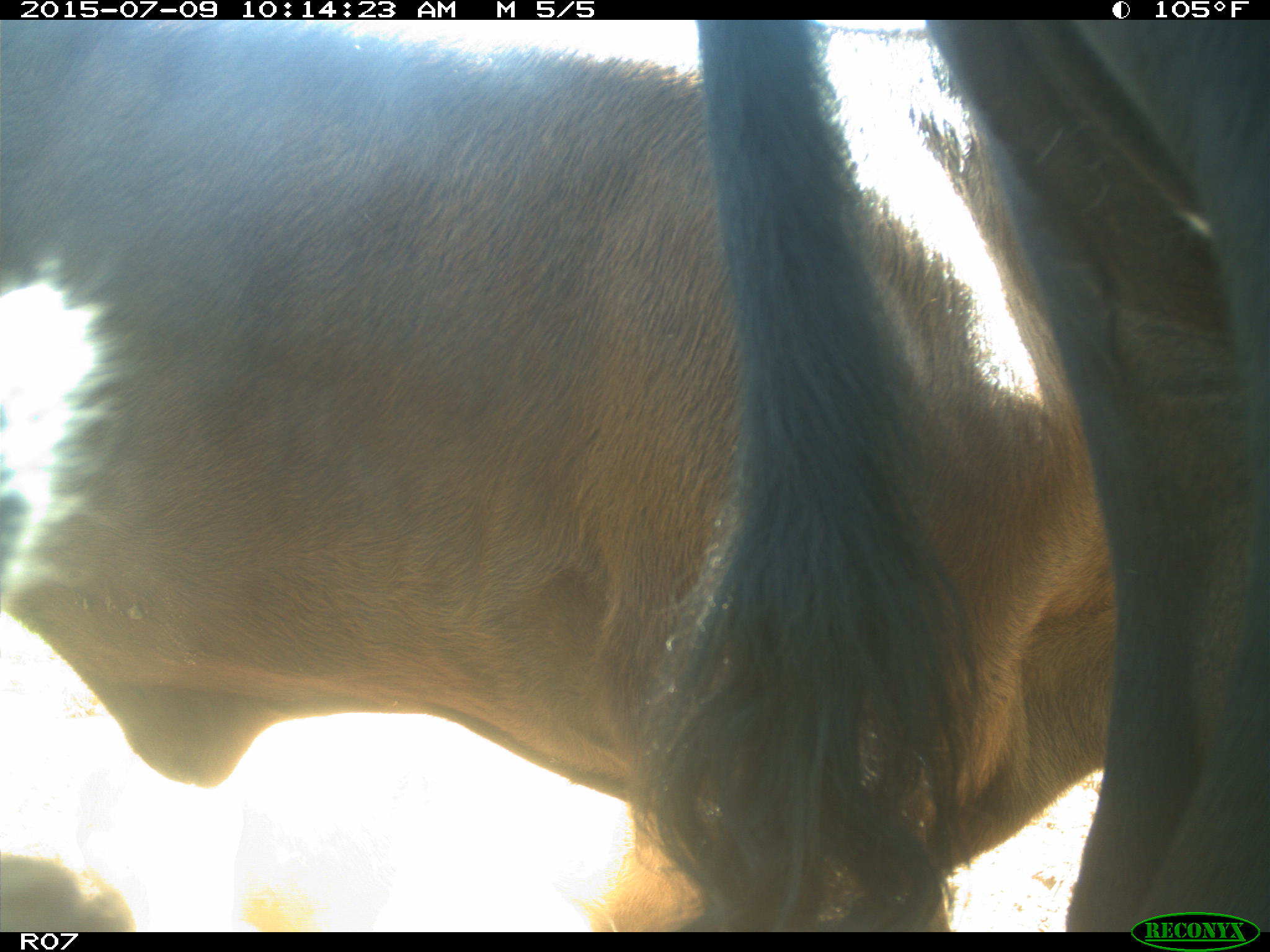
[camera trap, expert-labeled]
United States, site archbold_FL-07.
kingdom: Animalia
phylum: Chordata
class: Mammalia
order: Artiodactyla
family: Bovidae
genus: Bos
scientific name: Bos taurus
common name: domestic cow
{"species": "Bos taurus (domestic cow)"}